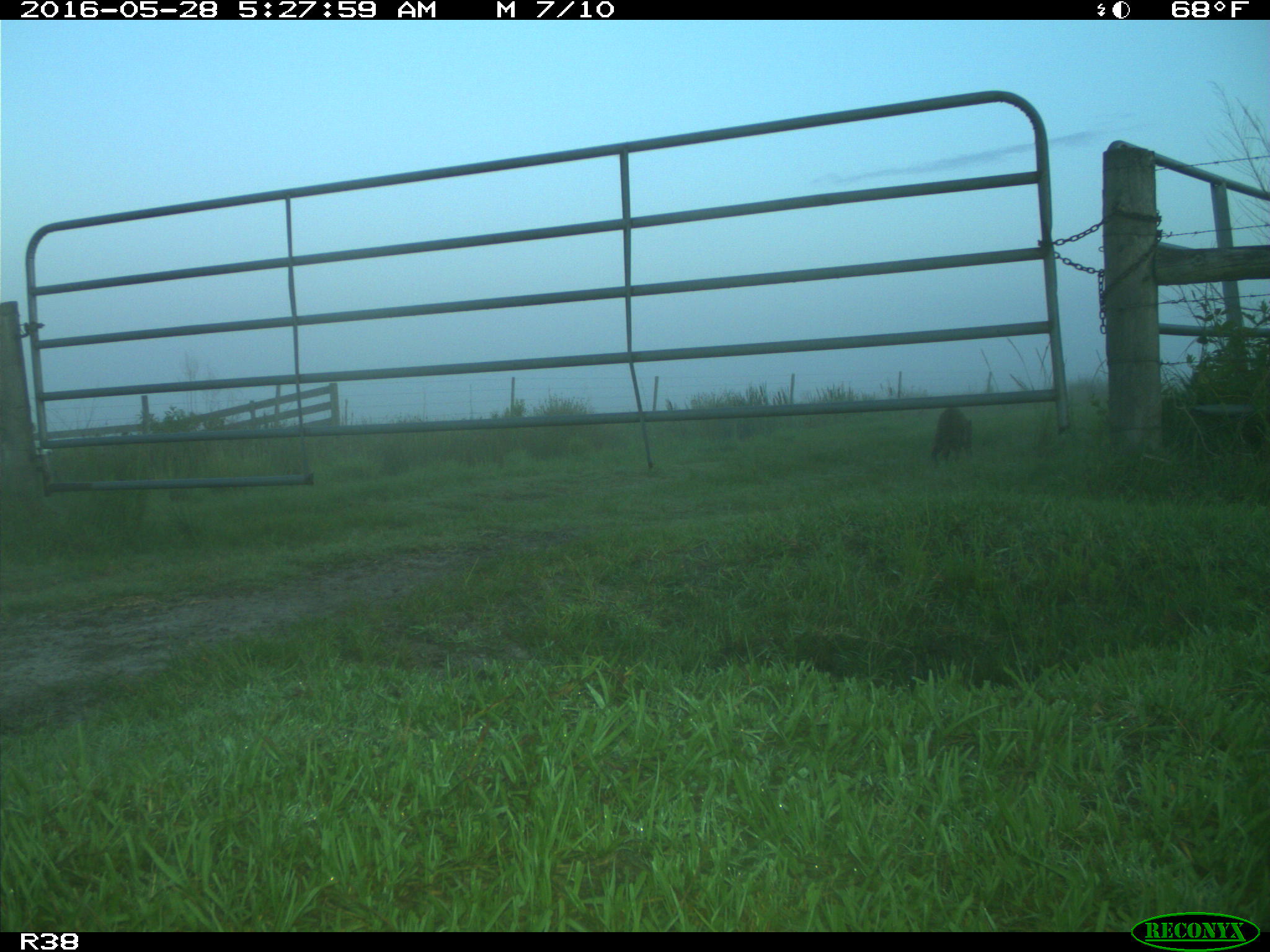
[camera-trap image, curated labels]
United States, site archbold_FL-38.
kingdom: Animalia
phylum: Chordata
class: Mammalia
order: Carnivora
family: Procyonidae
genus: Procyon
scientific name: Procyon lotor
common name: common raccoon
Procyon lotor (common raccoon).